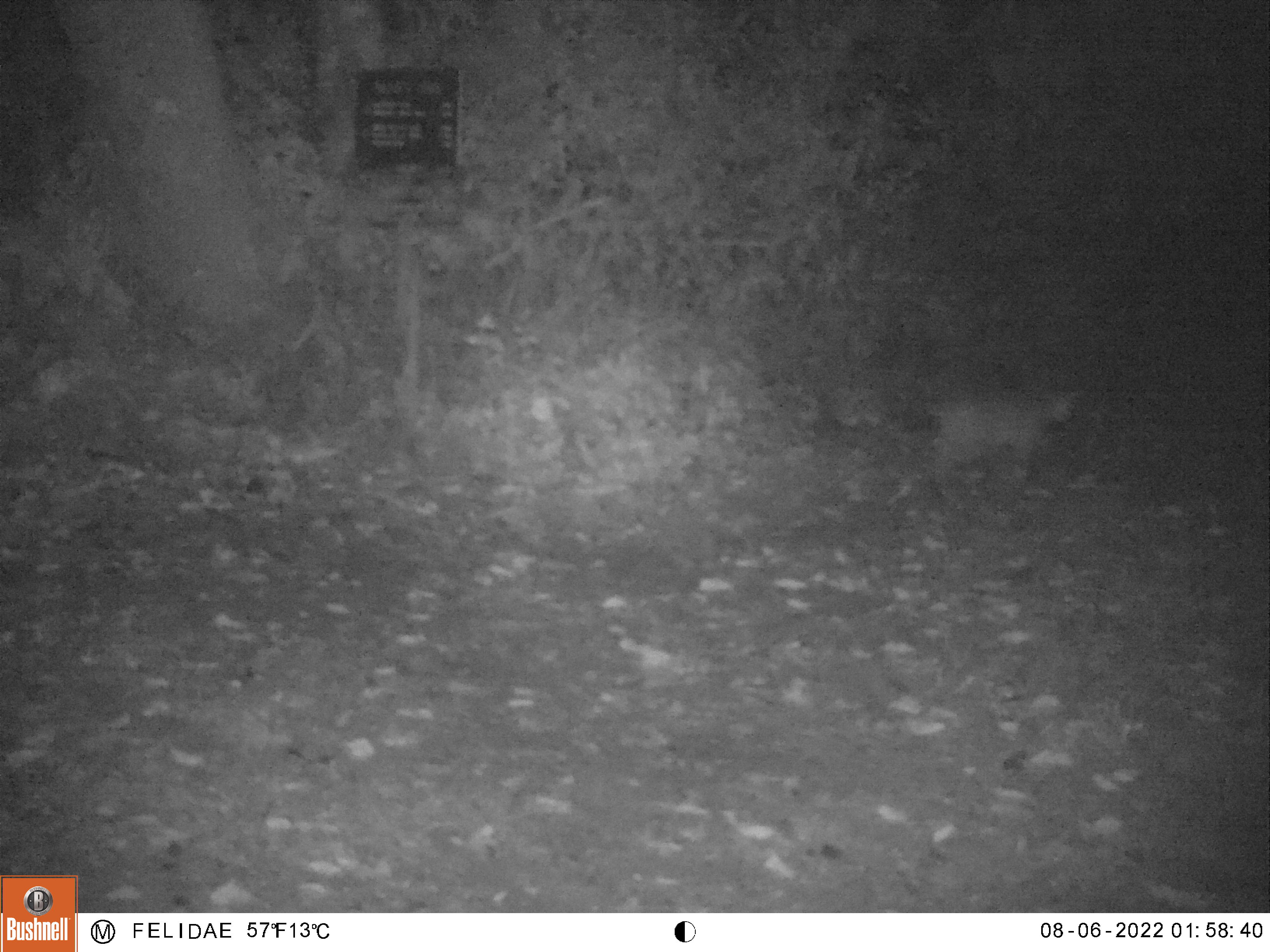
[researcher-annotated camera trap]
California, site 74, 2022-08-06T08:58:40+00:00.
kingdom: Animalia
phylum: Chordata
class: Mammalia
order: Carnivora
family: Felidae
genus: Lynx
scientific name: Lynx rufus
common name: bobcat